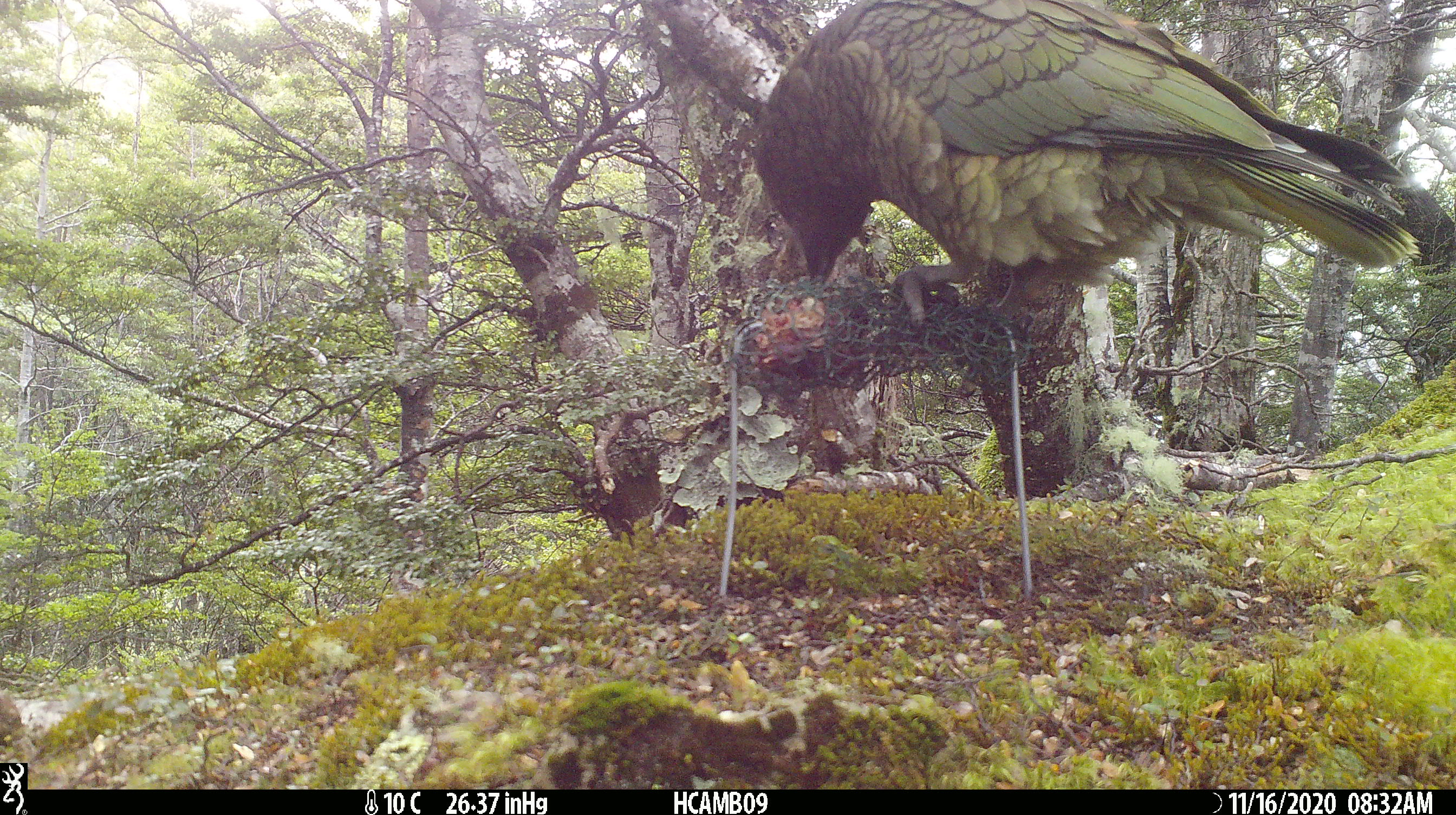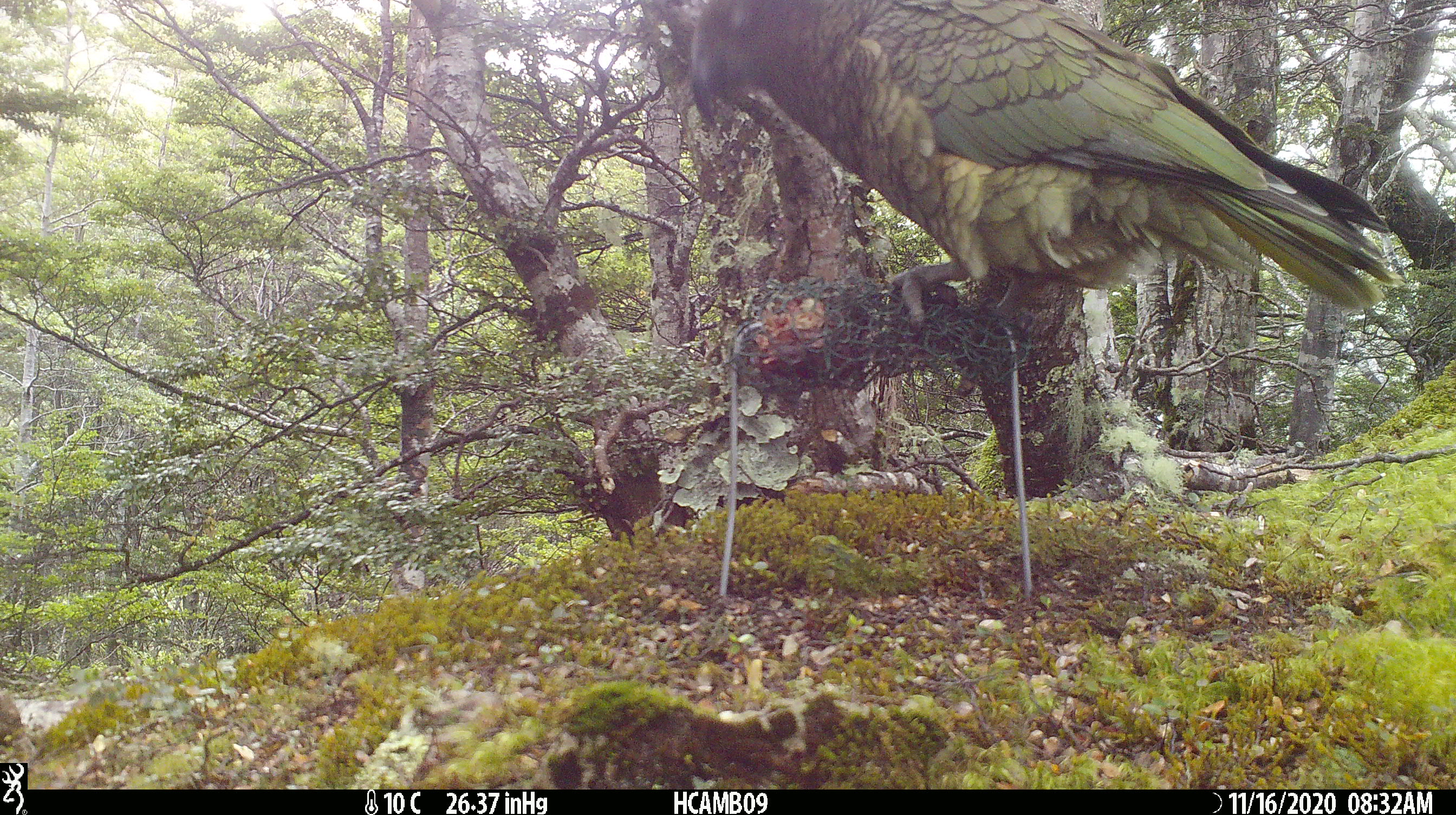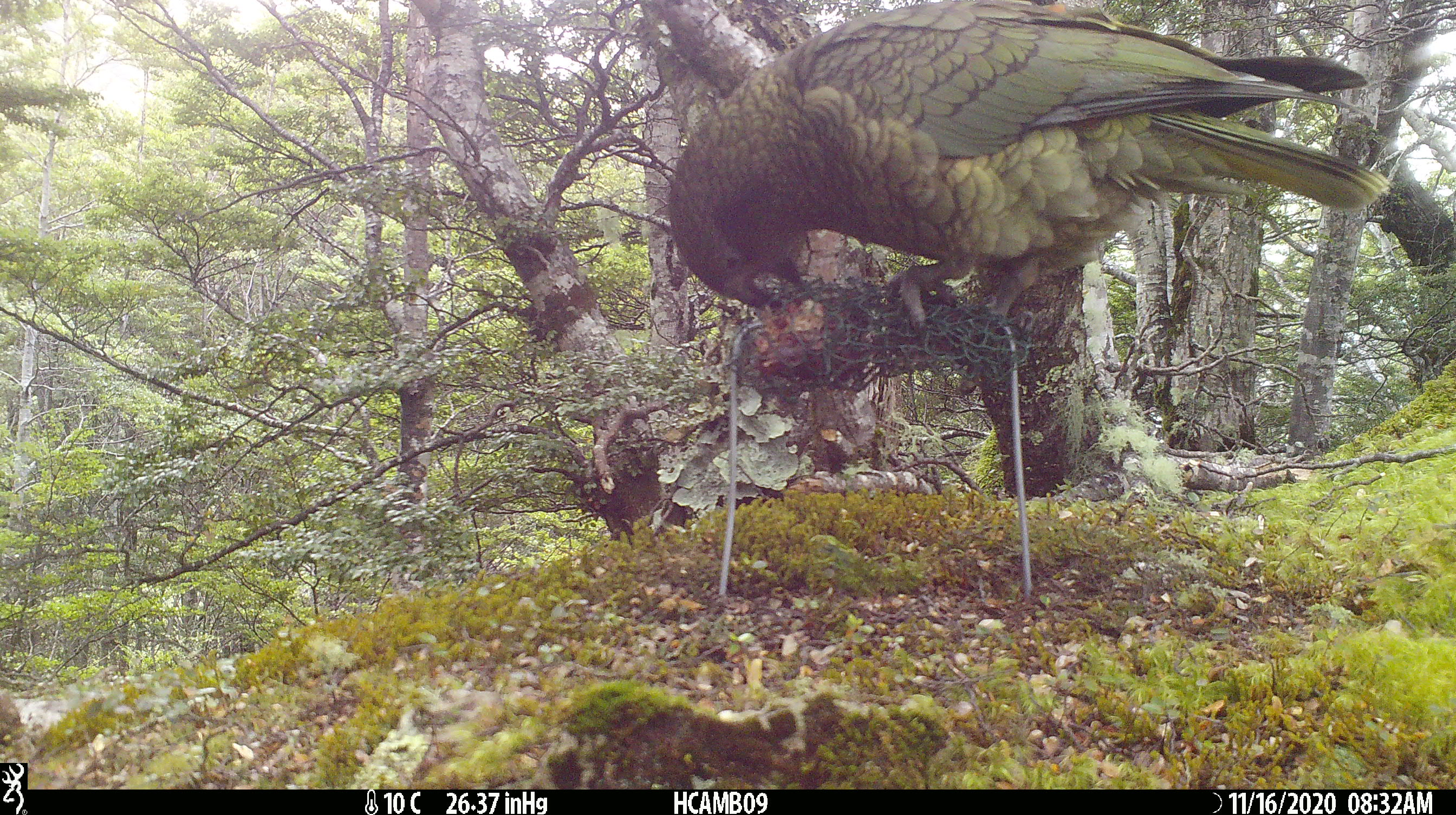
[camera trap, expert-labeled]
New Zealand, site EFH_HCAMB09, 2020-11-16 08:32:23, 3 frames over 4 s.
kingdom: Animalia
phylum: Chordata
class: Aves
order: Psittaciformes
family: Strigopidae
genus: Nestor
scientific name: Nestor notabilis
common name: kea